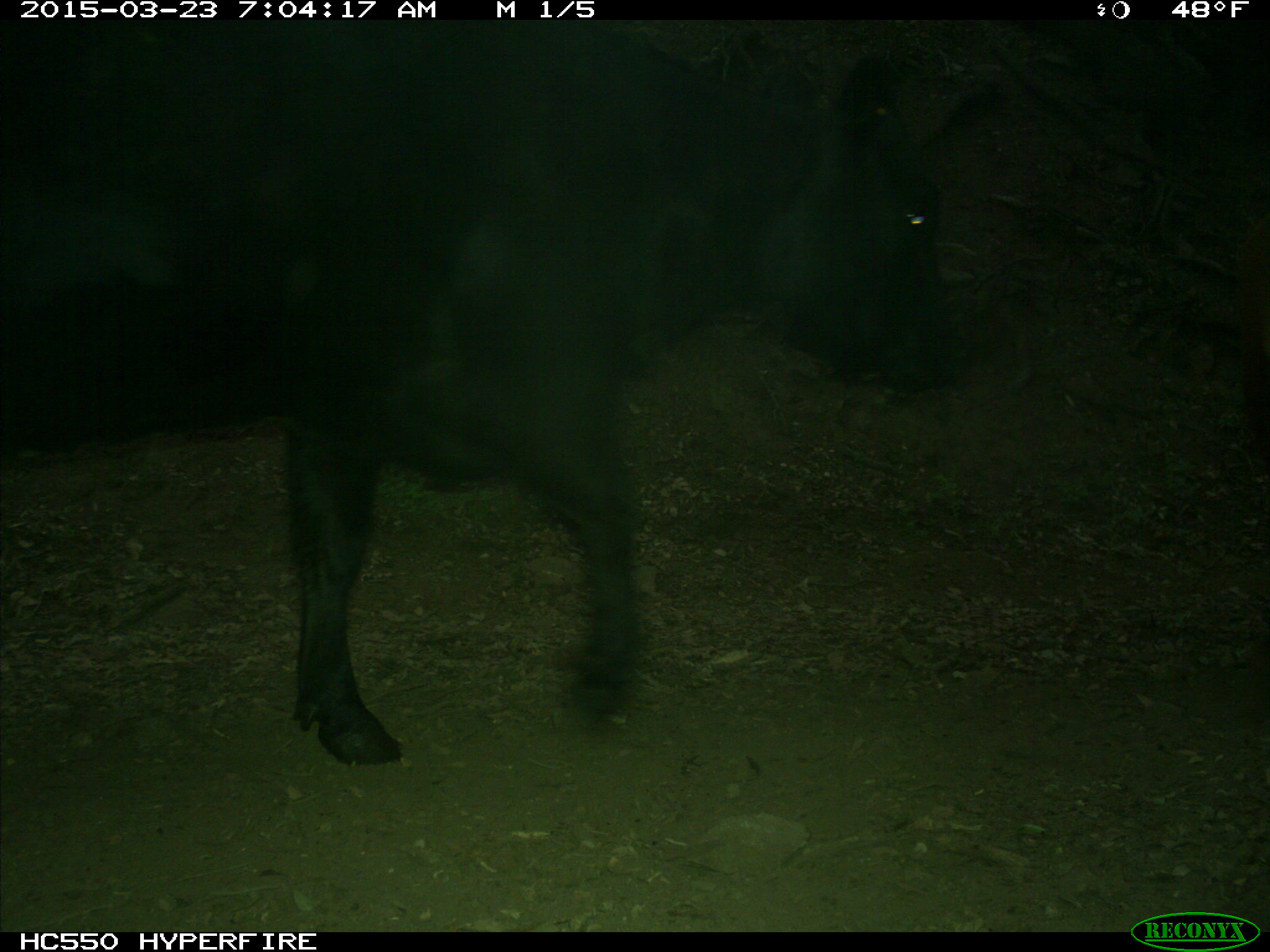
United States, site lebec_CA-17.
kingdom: Animalia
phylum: Chordata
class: Mammalia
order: Artiodactyla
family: Bovidae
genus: Bos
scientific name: Bos taurus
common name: domestic cow